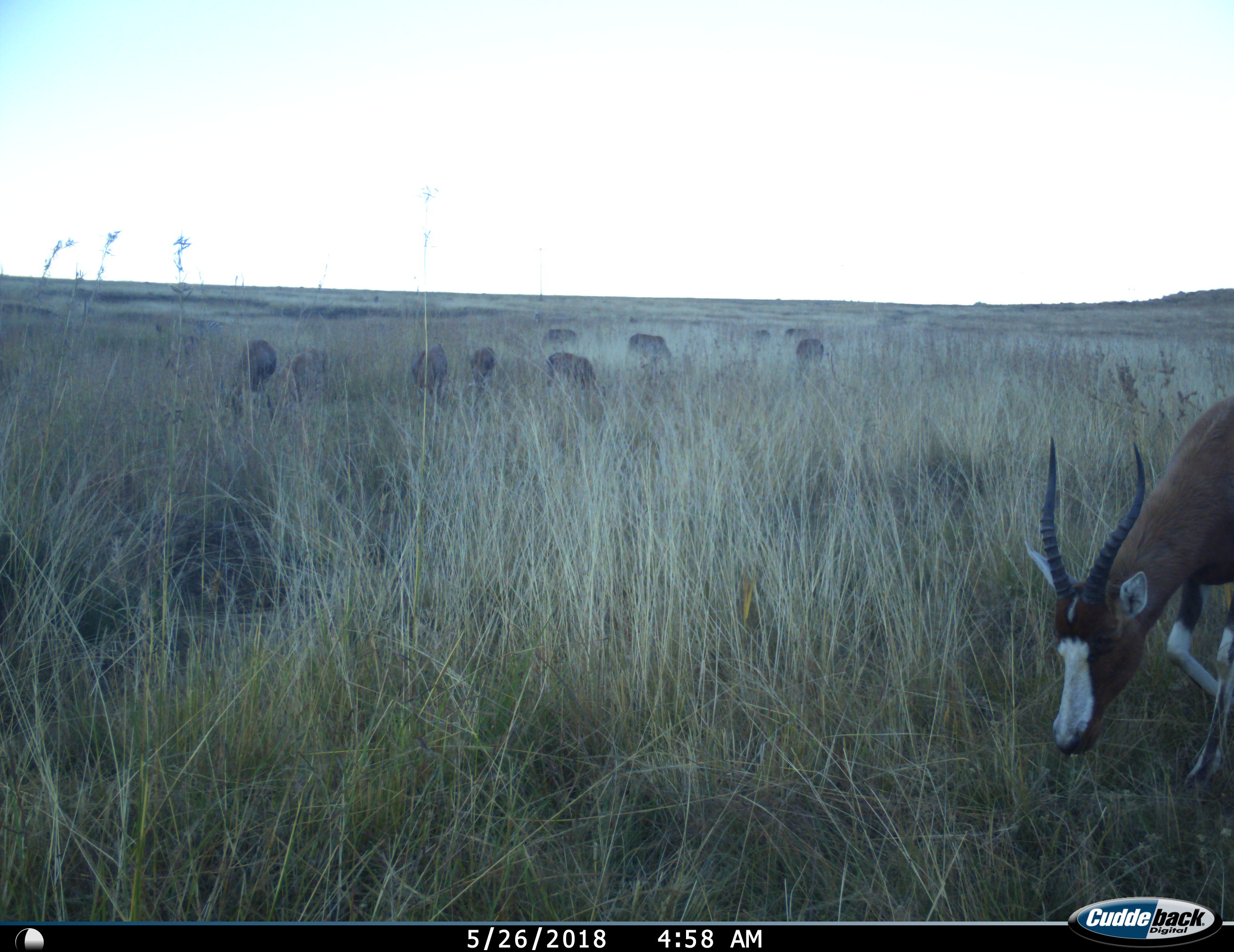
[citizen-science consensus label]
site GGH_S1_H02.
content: unidentified animal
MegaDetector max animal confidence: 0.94